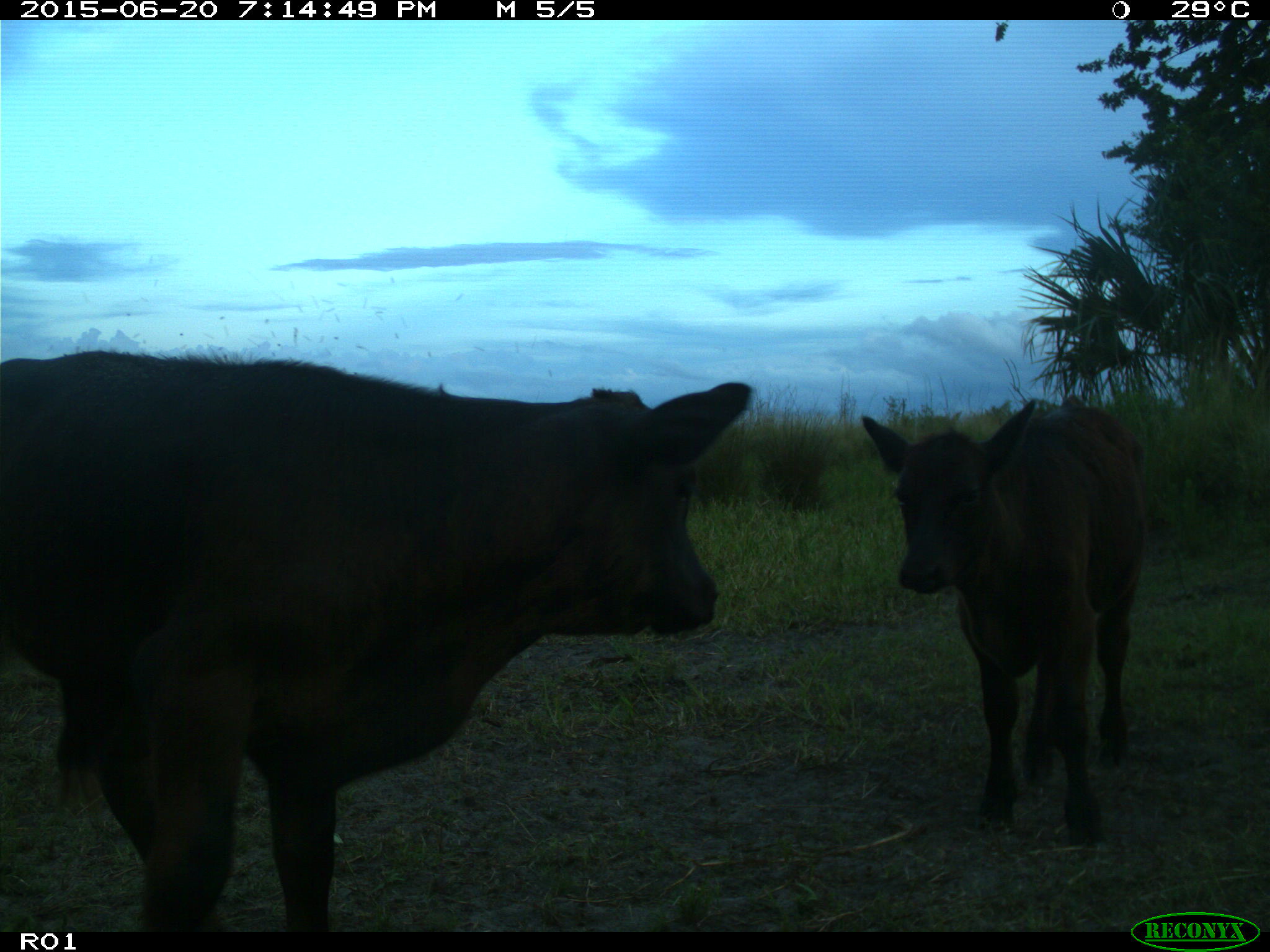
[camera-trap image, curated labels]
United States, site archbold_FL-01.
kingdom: Animalia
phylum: Chordata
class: Mammalia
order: Artiodactyla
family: Bovidae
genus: Bos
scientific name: Bos taurus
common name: domestic cow